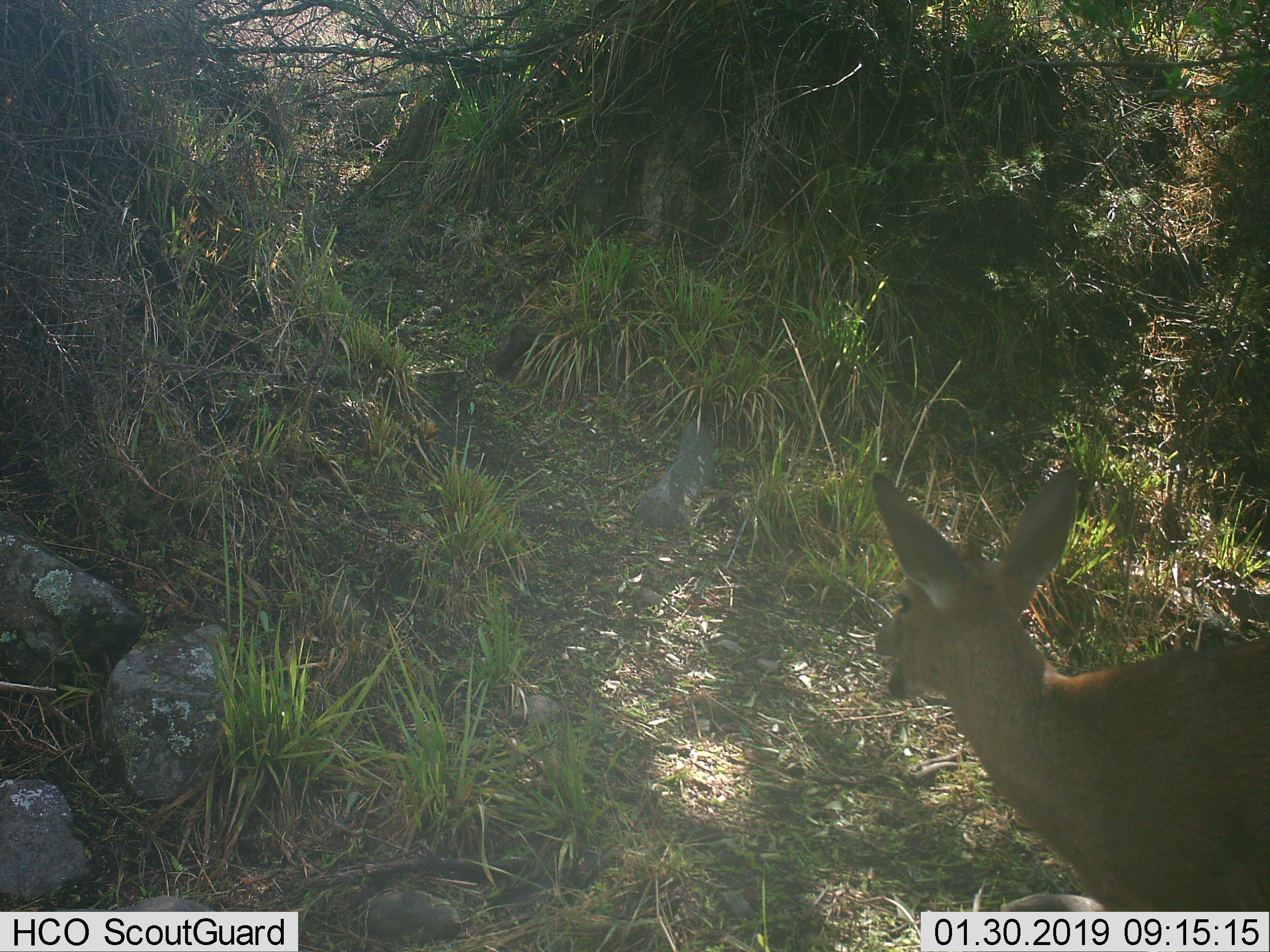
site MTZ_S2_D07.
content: unidentified animal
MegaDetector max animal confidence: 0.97